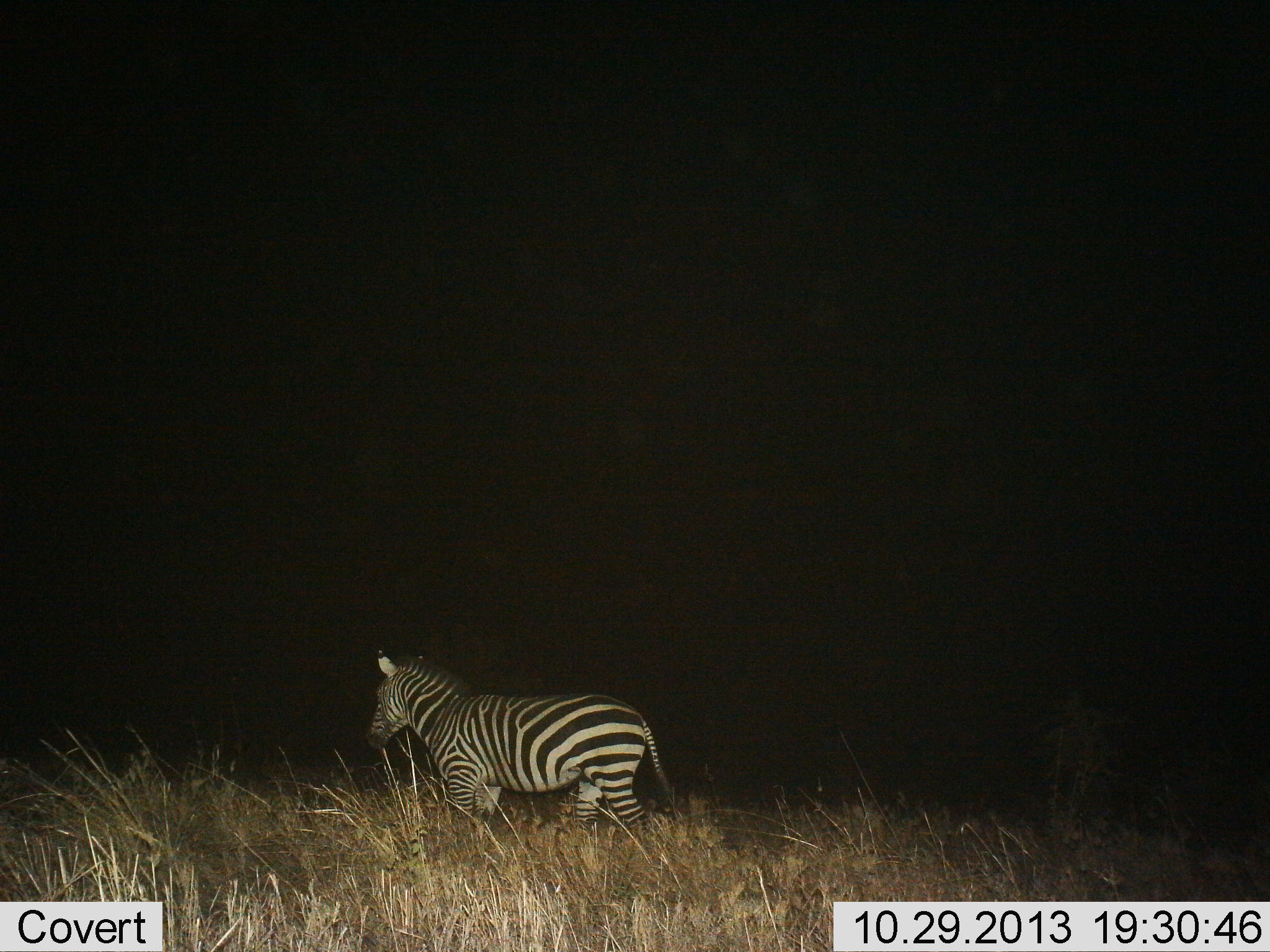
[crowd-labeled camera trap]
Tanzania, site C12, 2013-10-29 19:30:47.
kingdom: Animalia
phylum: Chordata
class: Mammalia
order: Perissodactyla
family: Equidae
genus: Equus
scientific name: Equus quagga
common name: plains zebra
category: zebra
Zebra (plains zebra) (Equus quagga), count 1. Behavior (volunteer vote fractions): standing 50%, resting 0%, moving 50%, interacting 0%. Young present (vote fraction): 0%. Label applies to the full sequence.